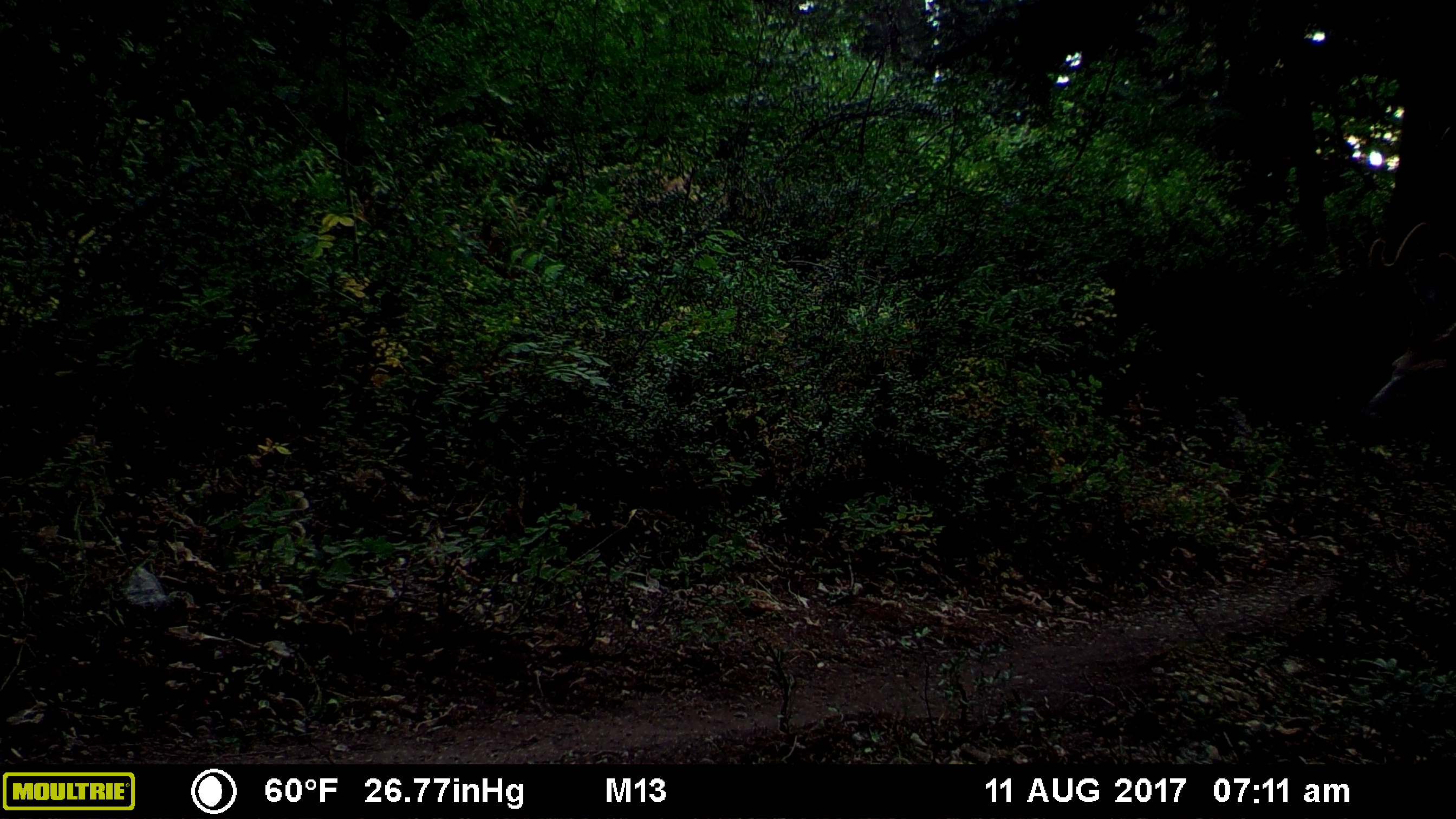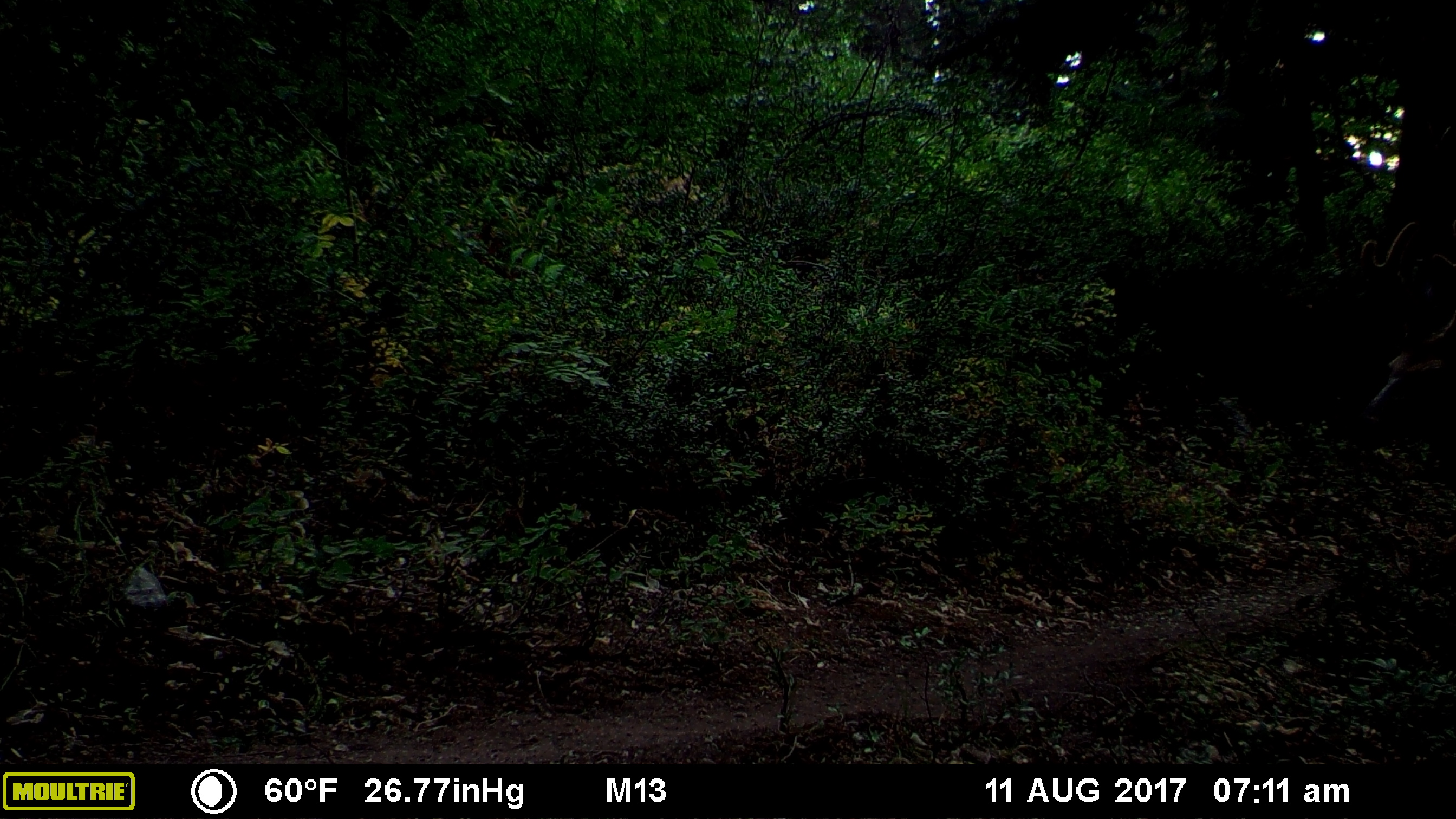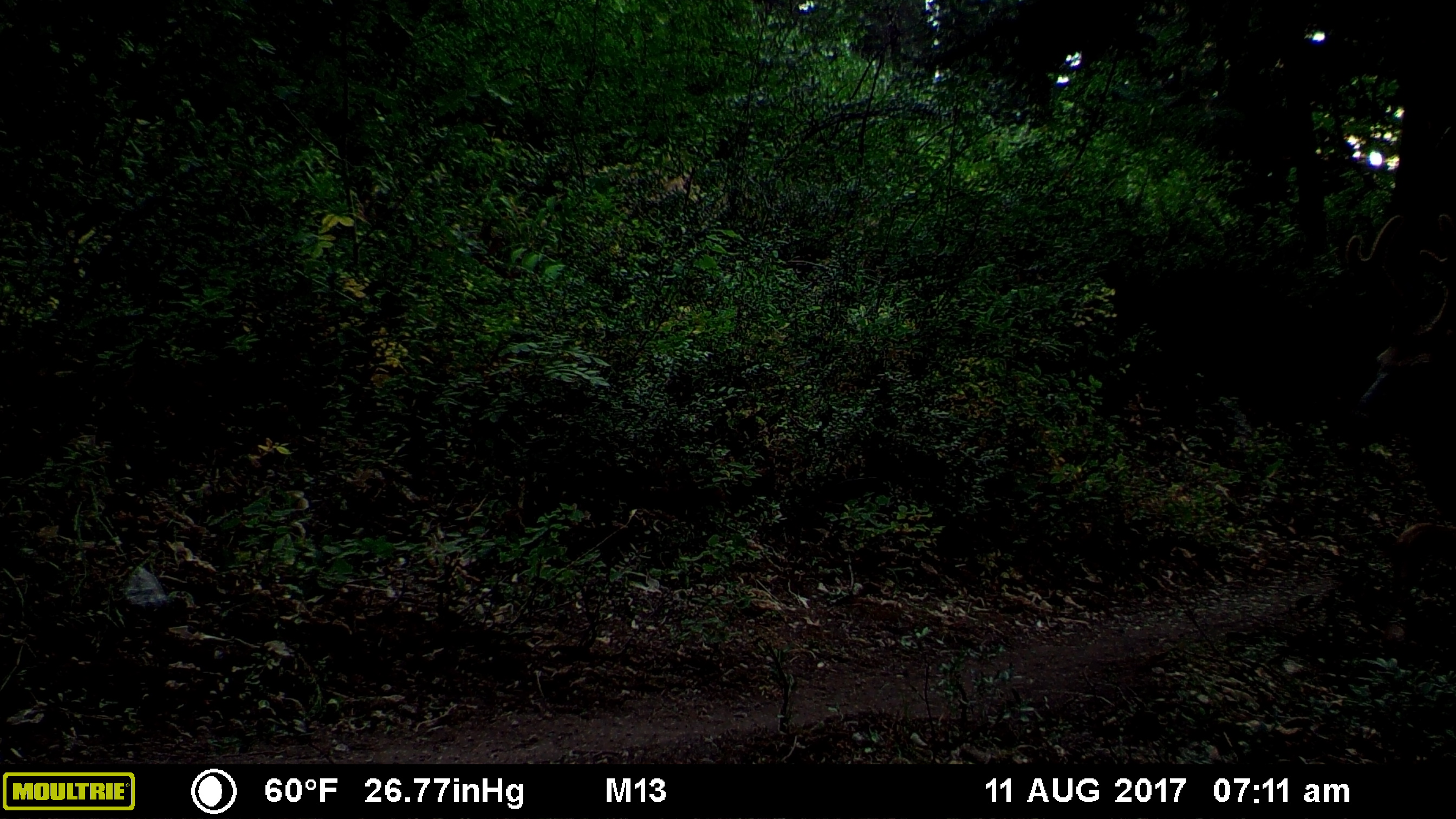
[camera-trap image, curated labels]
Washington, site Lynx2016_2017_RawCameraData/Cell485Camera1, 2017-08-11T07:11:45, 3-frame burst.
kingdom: Animalia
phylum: Chordata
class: Mammalia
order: Artiodactyla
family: Cervidae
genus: Odocoileus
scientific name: Odocoileus hemionus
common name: mule deer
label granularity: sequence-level